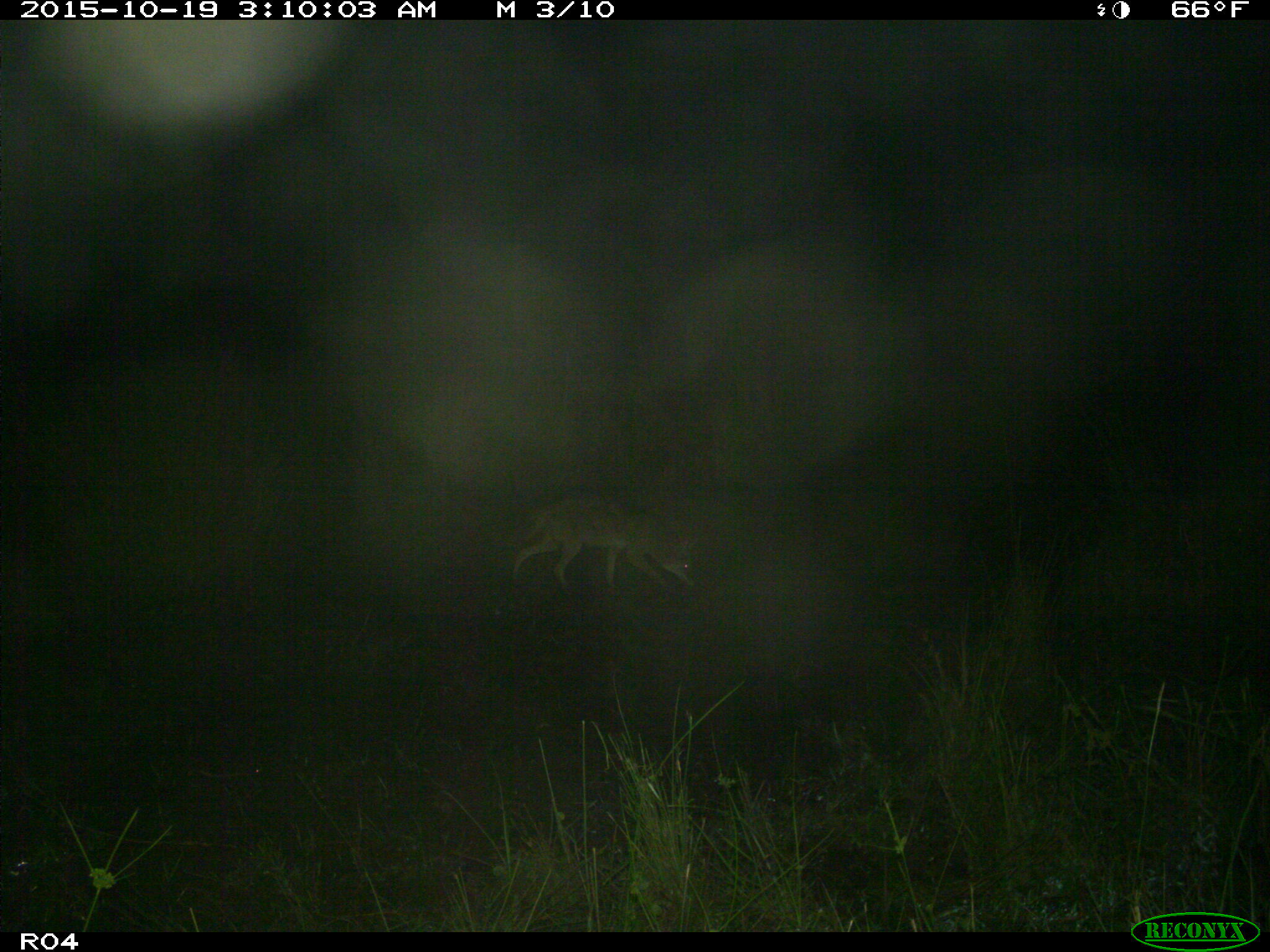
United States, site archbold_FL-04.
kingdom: Animalia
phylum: Chordata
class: Mammalia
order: Carnivora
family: Canidae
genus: Canis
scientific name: Canis latrans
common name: coyote